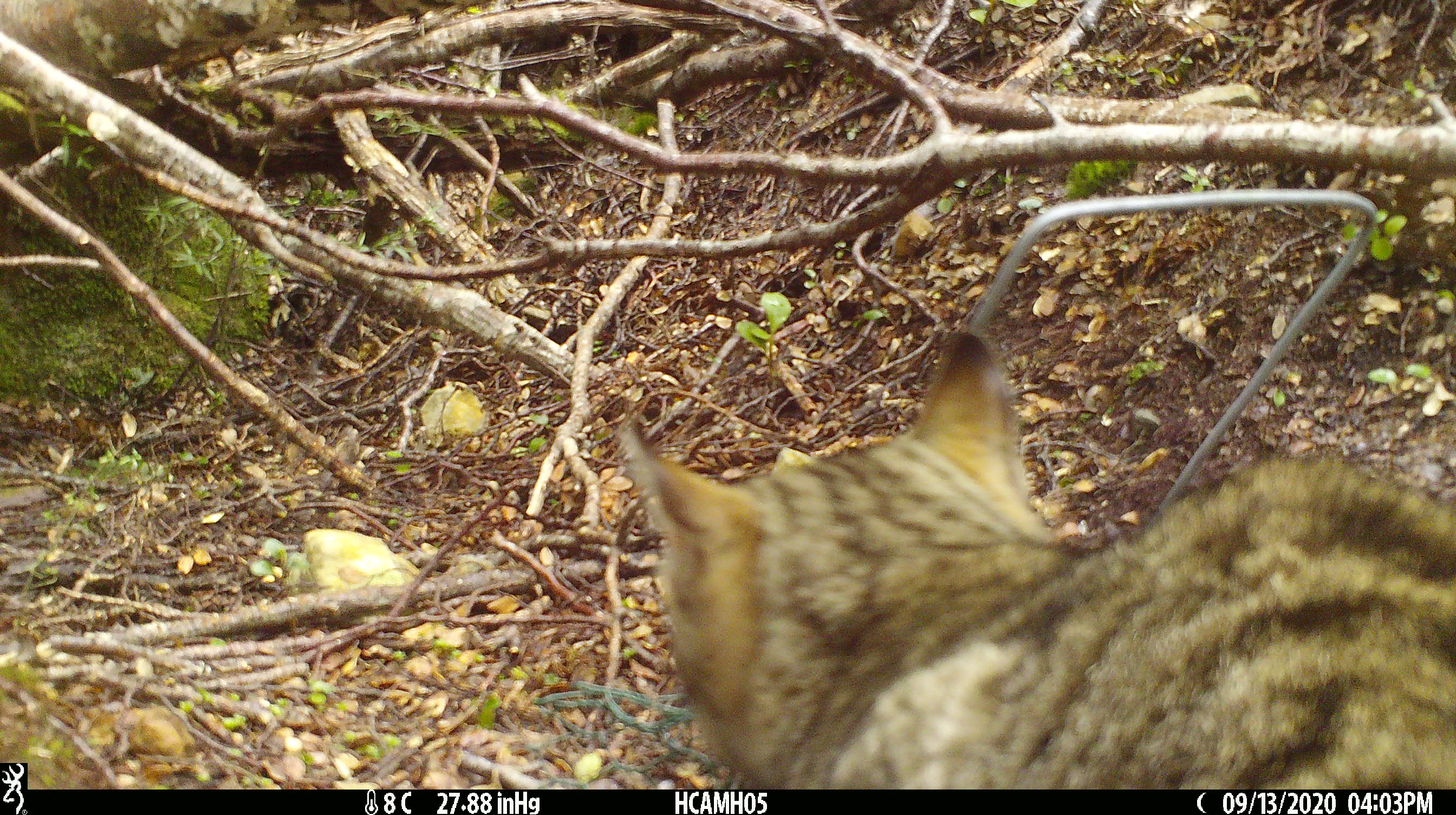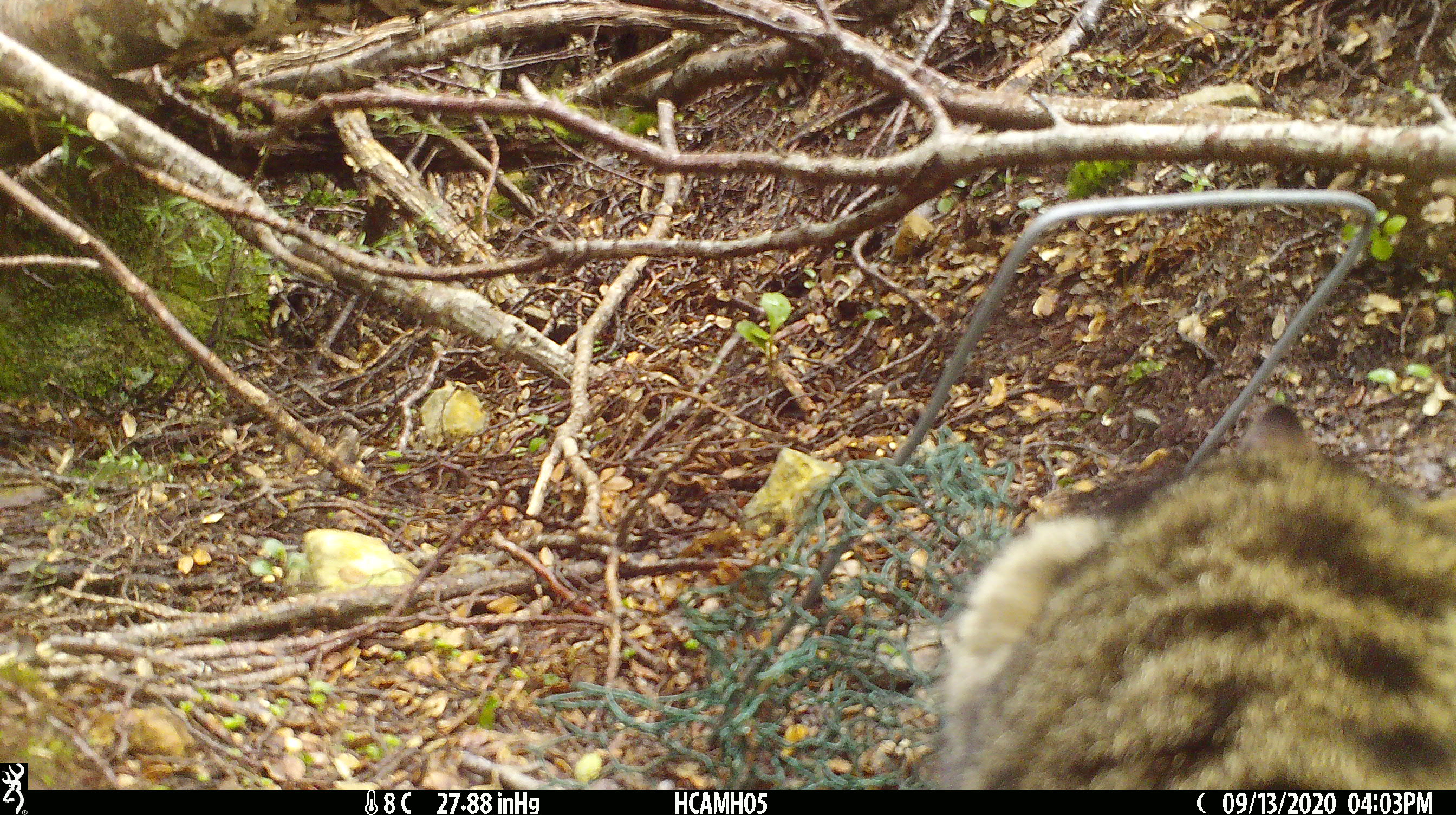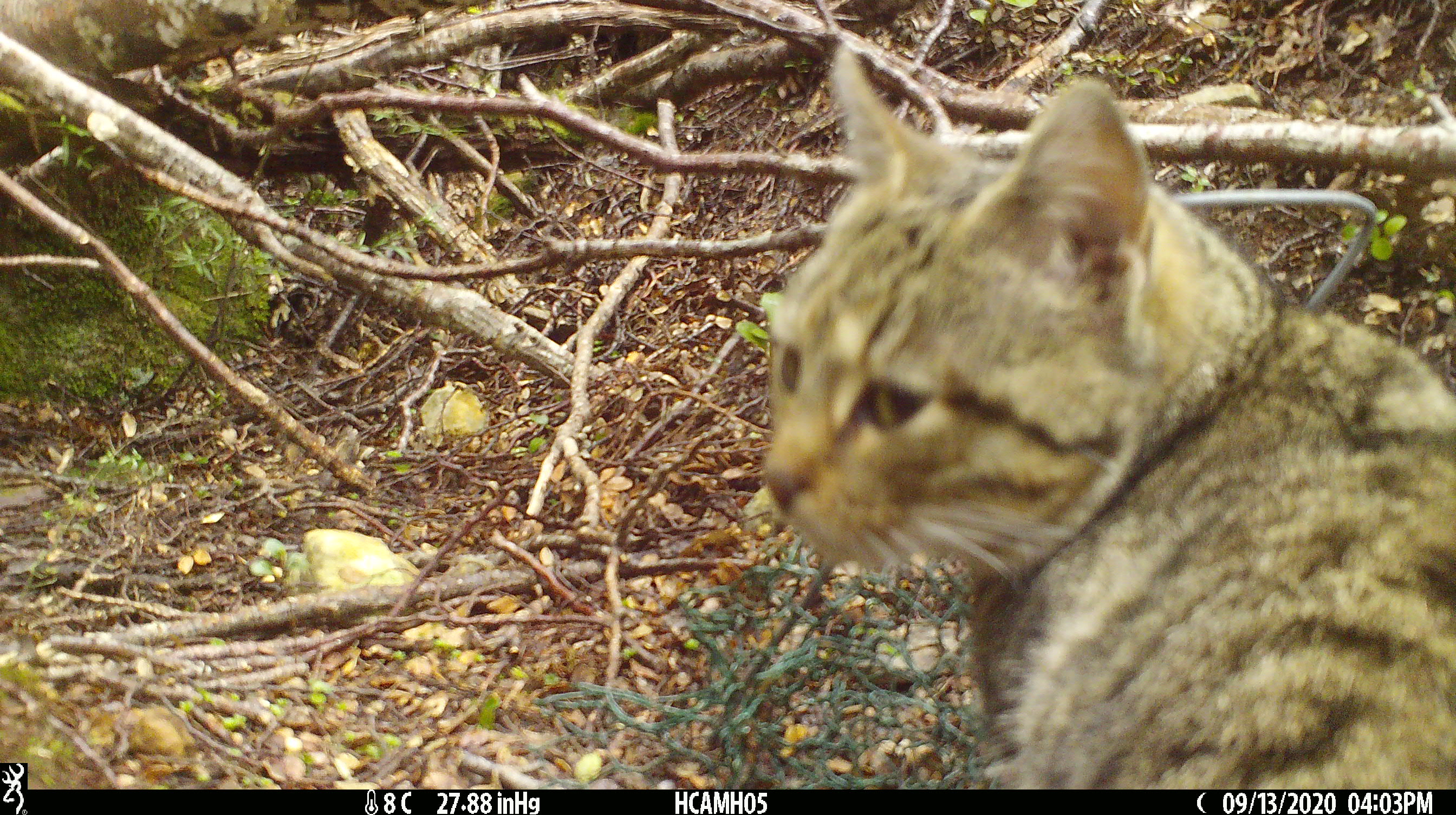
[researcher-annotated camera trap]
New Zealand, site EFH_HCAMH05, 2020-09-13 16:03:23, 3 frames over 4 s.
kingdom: Animalia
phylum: Chordata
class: Mammalia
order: Carnivora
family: Felidae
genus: Felis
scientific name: Felis catus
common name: domestic cat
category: cat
Cat (domestic cat) (Felis catus).